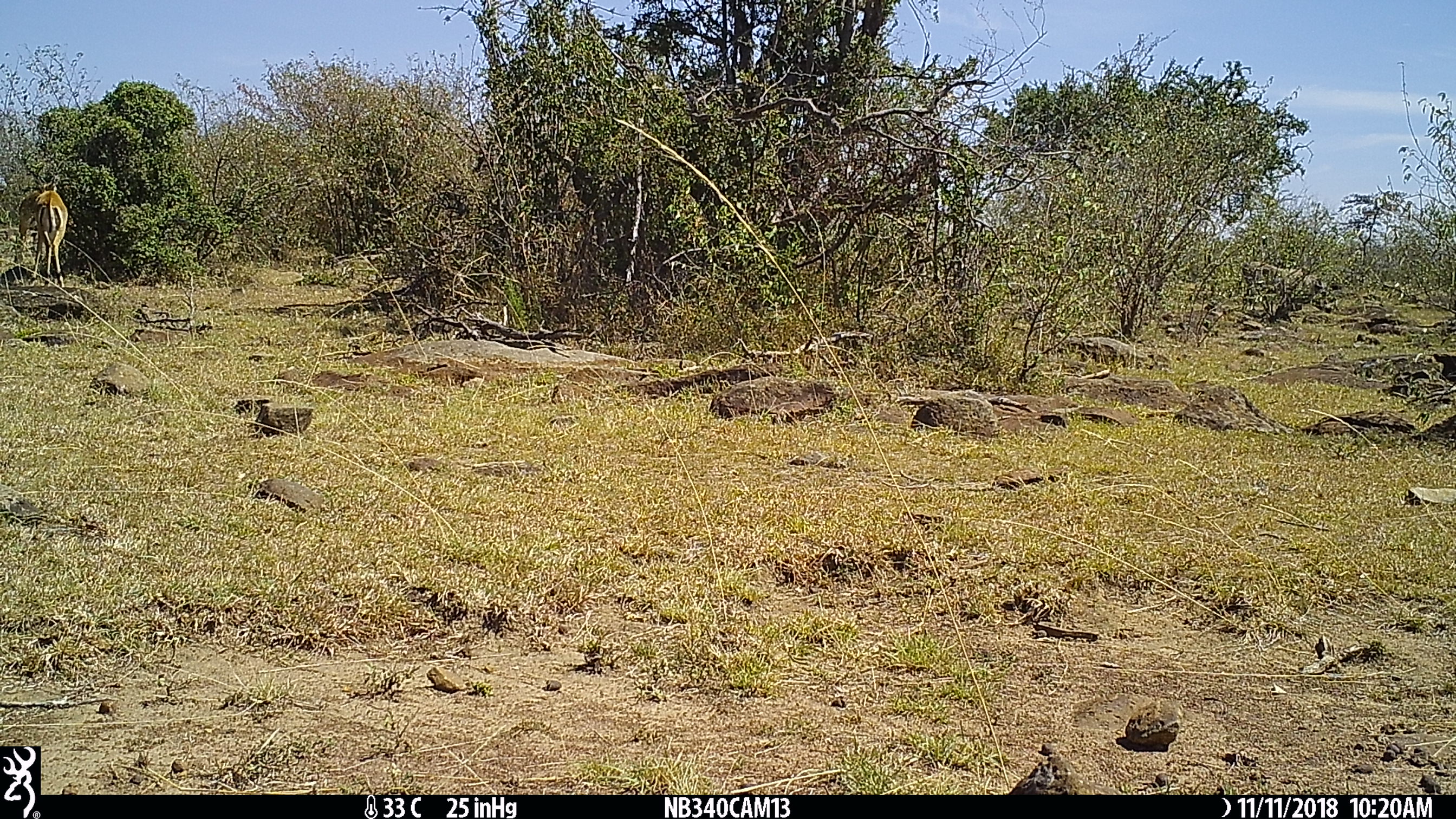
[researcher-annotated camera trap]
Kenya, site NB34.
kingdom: Animalia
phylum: Chordata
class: Mammalia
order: Artiodactyla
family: Suidae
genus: Phacochoerus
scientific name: Phacochoerus africanus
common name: common warthog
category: warthog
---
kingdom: Animalia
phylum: Chordata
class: Mammalia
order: Artiodactyla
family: Bovidae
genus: Aepyceros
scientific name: Aepyceros melampus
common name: impala